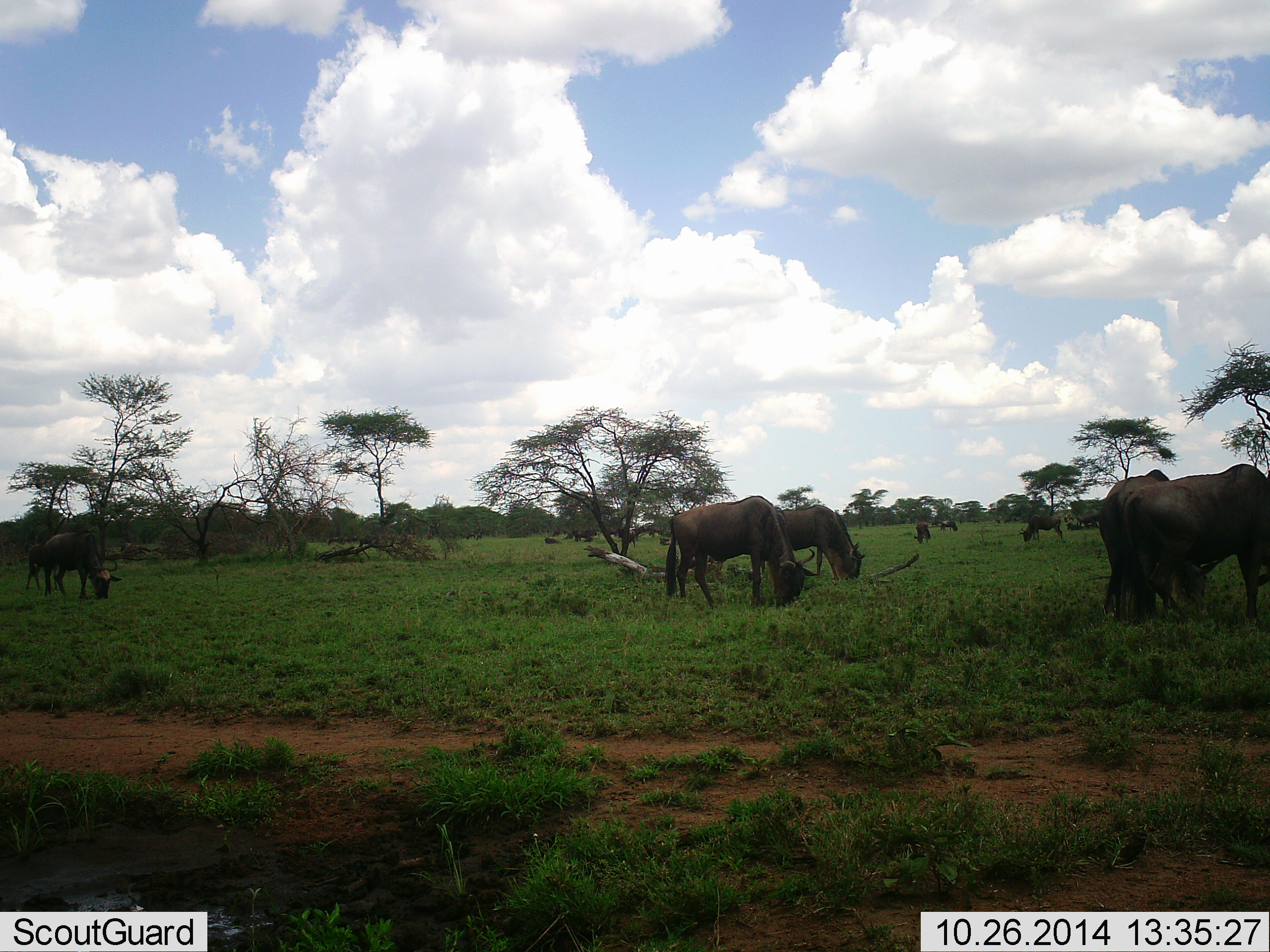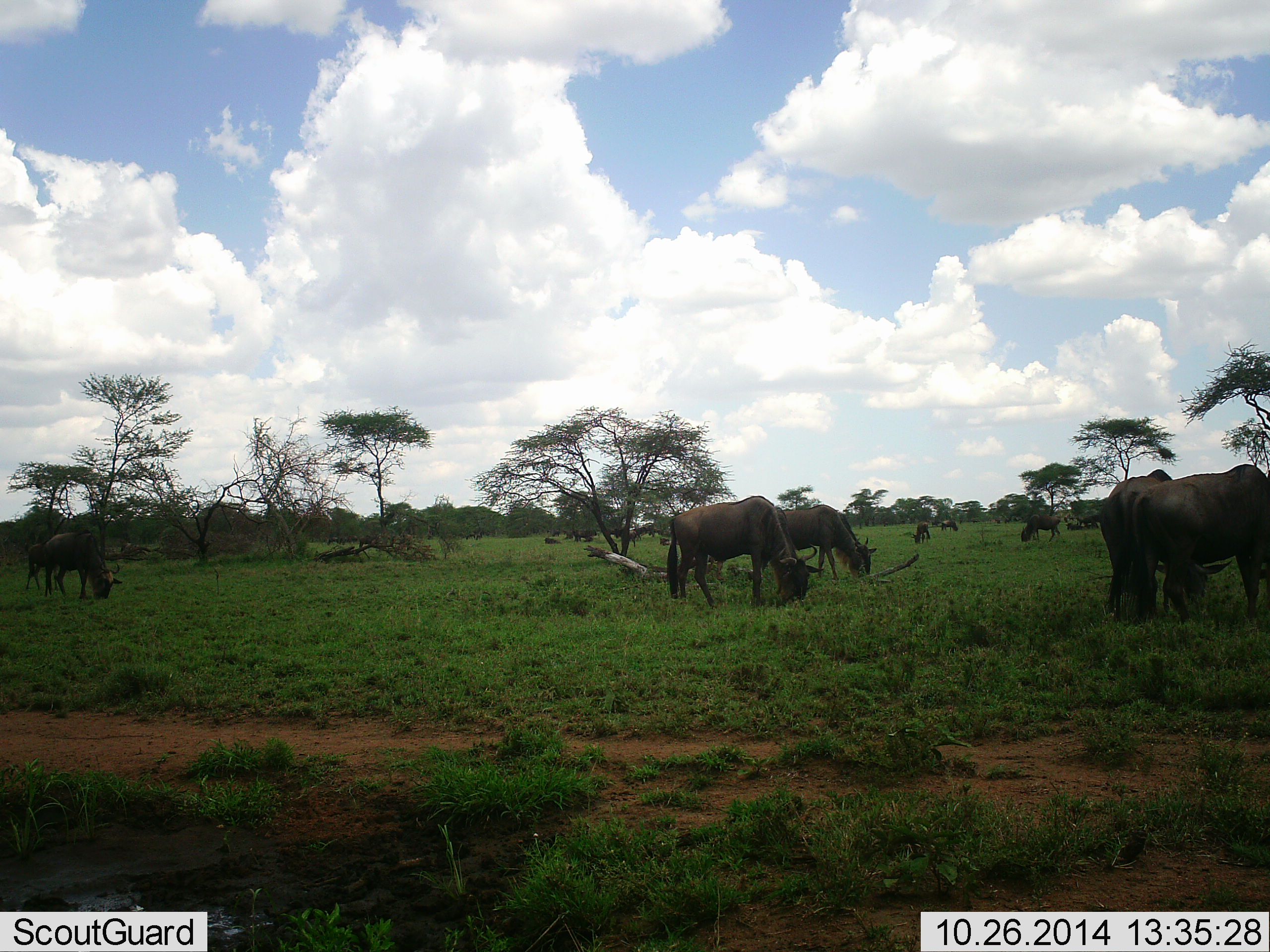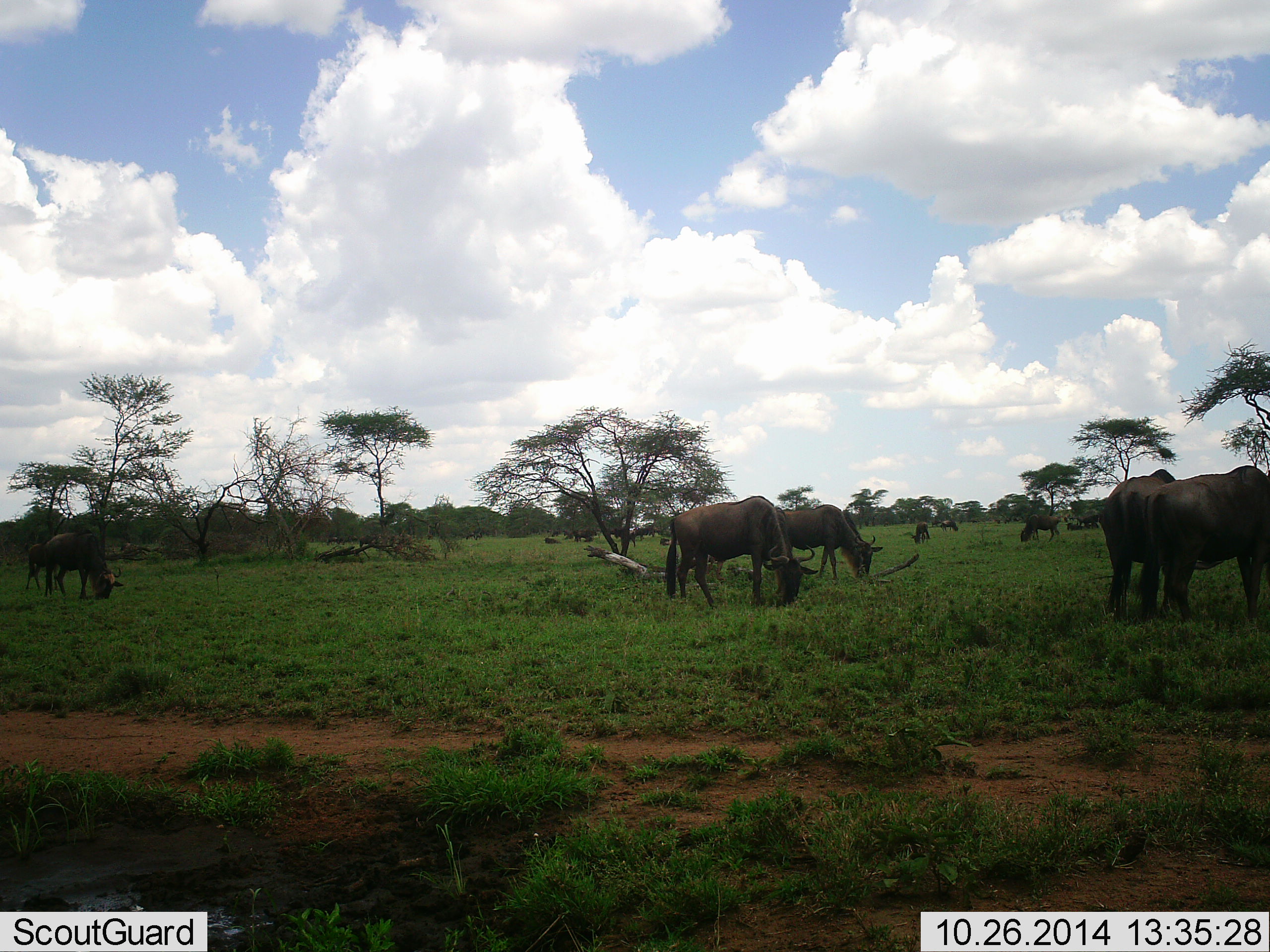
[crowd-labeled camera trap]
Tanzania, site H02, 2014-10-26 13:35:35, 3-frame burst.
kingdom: Animalia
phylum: Chordata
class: Mammalia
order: Artiodactyla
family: Bovidae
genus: Connochaetes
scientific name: Connochaetes taurinus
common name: blue wildebeest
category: wildebeest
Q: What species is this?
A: Wildebeest (blue wildebeest) (Connochaetes taurinus).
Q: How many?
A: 11-50.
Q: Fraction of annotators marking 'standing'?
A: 60%.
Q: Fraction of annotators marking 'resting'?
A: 20%.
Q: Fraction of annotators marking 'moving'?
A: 20%.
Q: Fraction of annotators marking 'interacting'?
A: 10%.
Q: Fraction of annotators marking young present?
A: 0%.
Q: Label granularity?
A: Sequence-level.